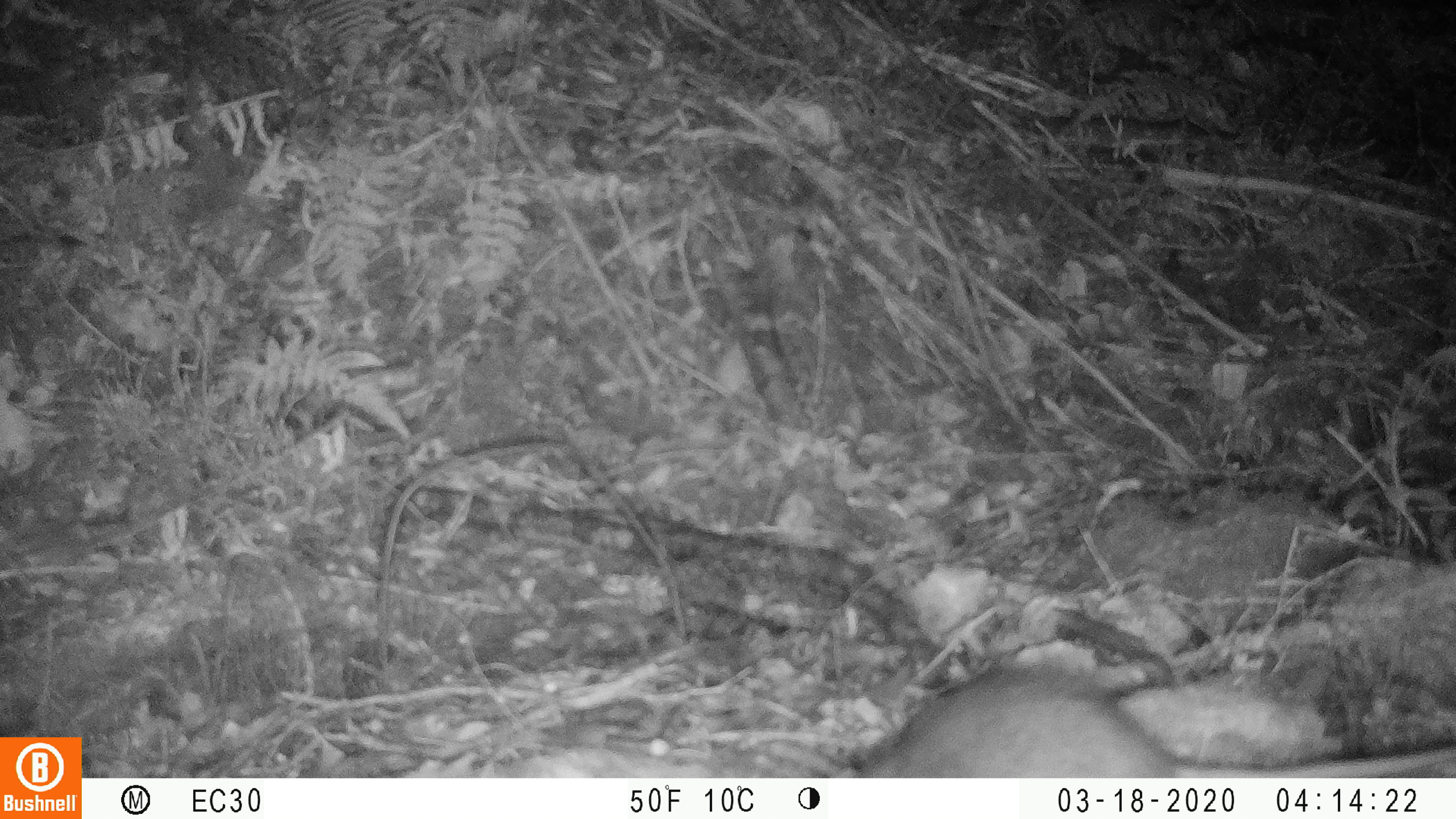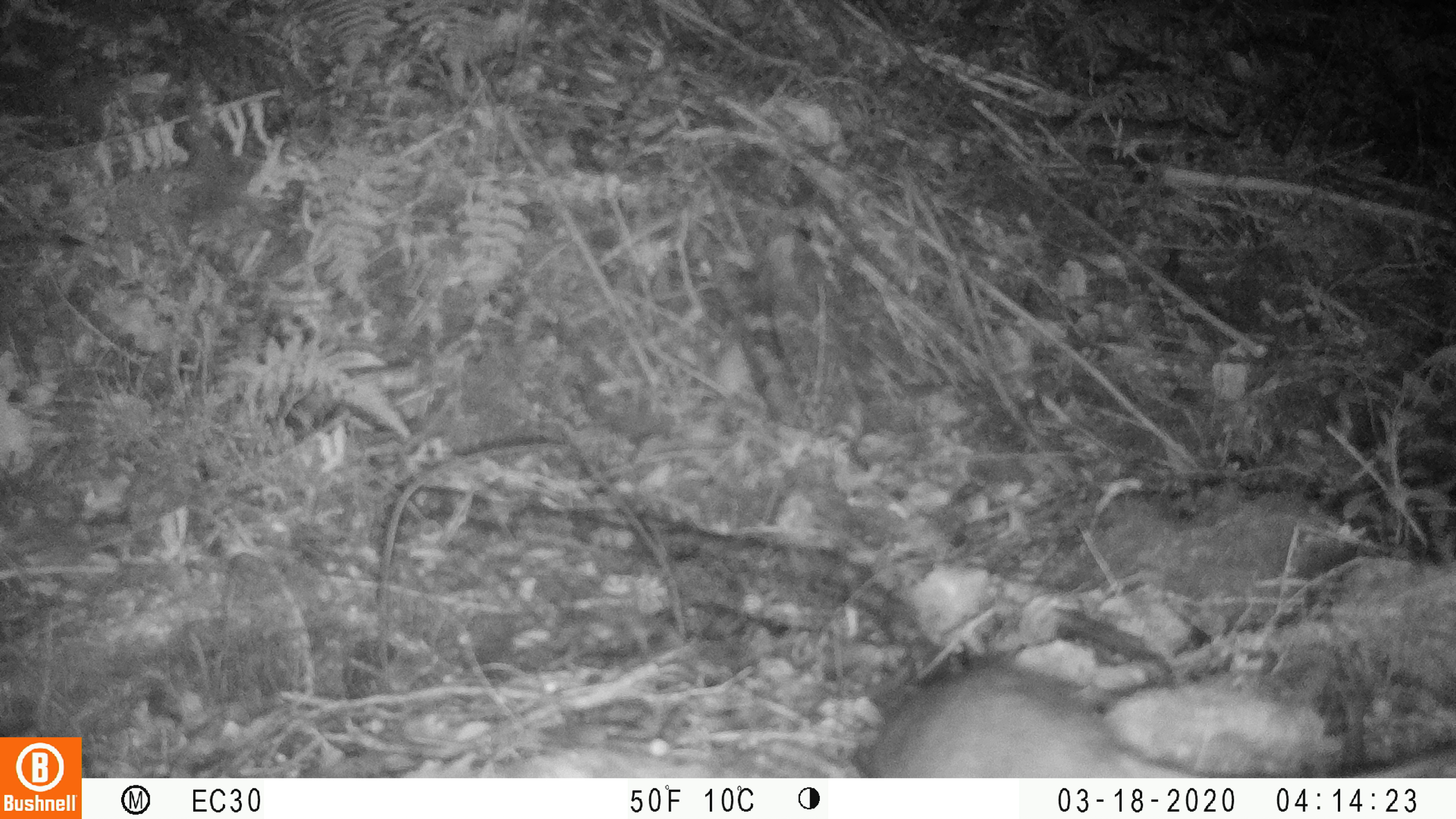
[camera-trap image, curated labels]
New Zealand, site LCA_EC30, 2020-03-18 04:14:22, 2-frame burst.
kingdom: Animalia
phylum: Chordata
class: Mammalia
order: Rodentia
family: Muridae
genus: Rattus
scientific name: Rattus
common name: rat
Rat (Rattus).